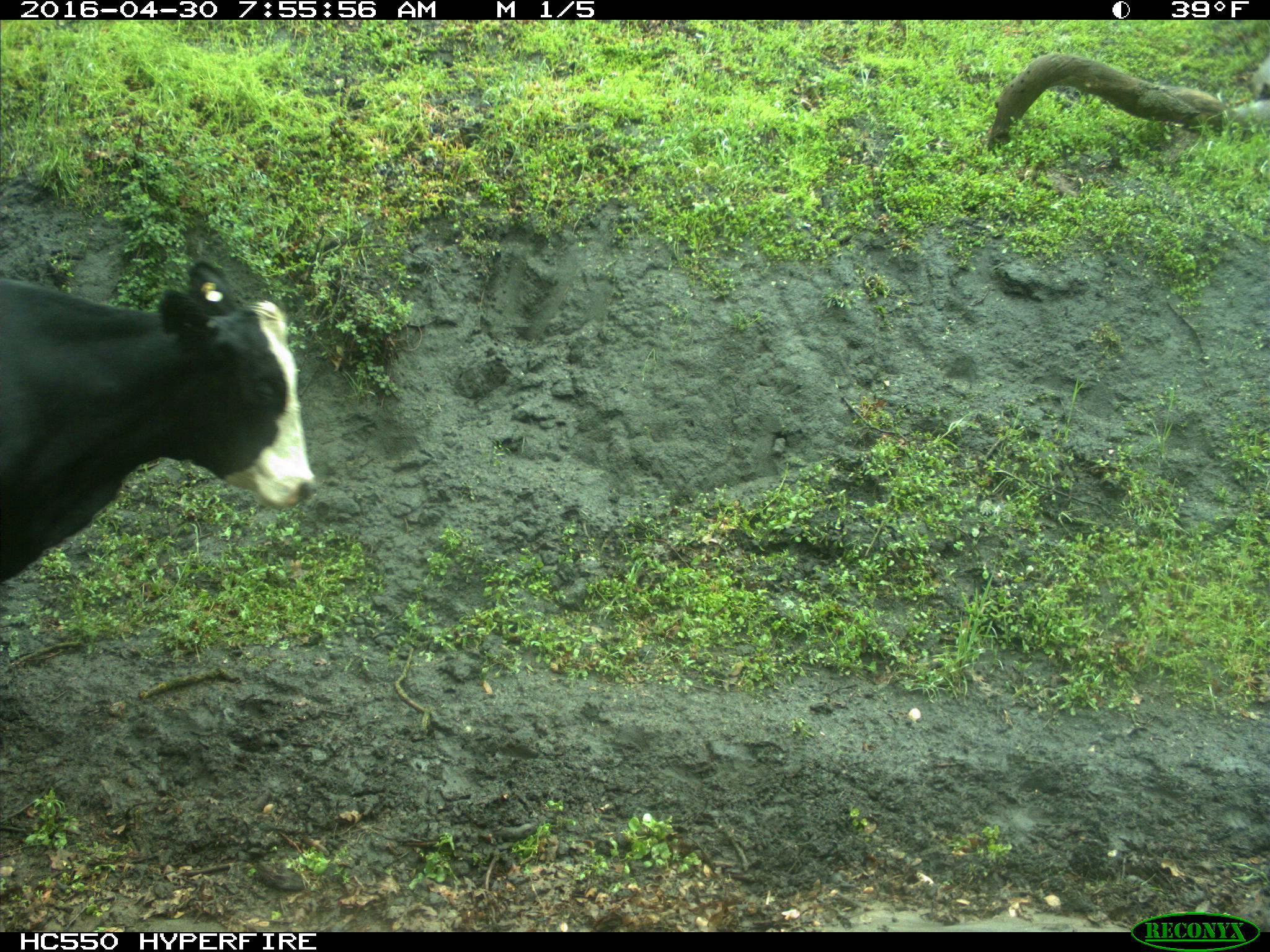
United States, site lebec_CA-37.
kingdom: Animalia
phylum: Chordata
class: Mammalia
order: Artiodactyla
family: Bovidae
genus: Bos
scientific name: Bos taurus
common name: domestic cow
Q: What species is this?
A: Bos taurus (domestic cow).